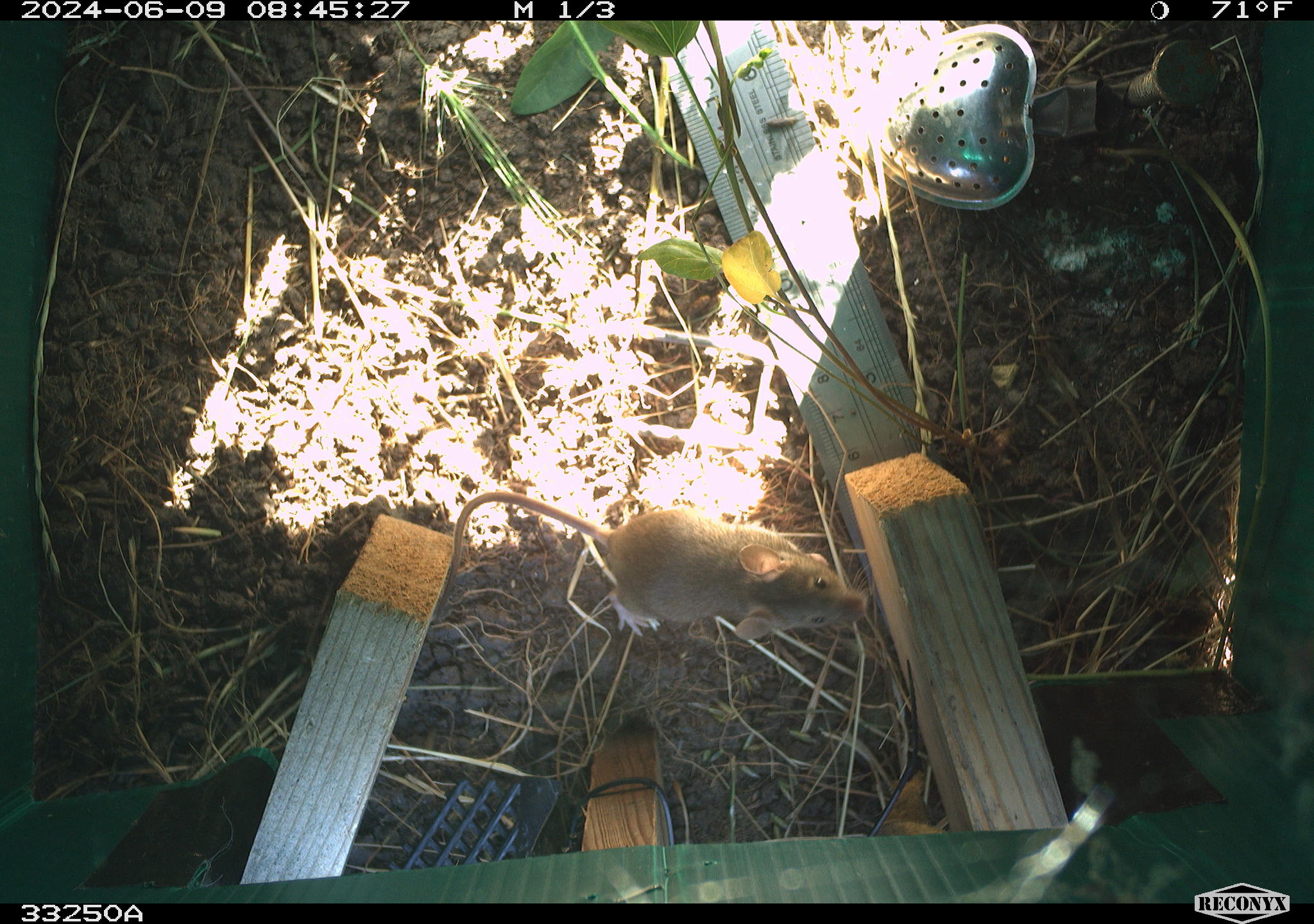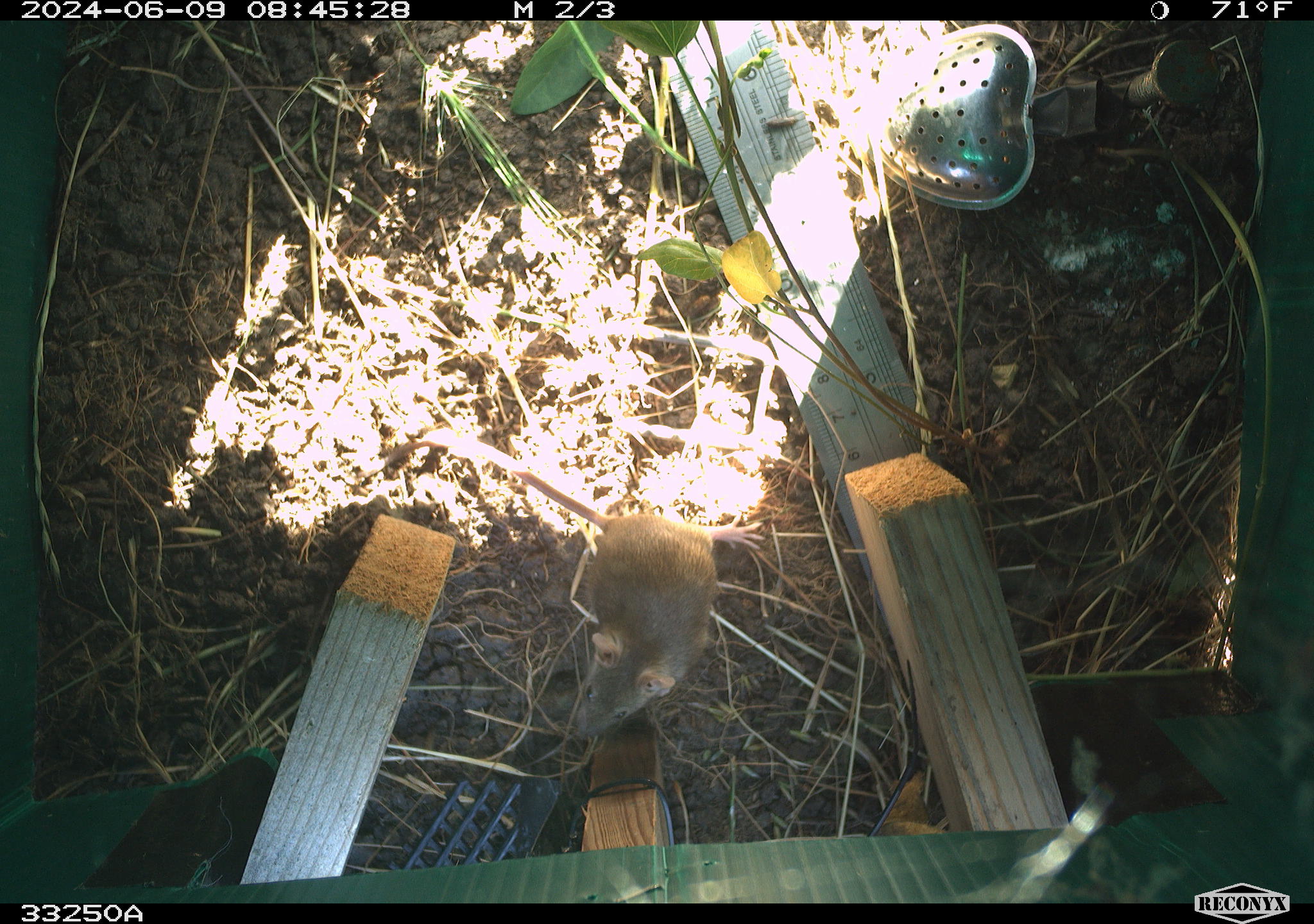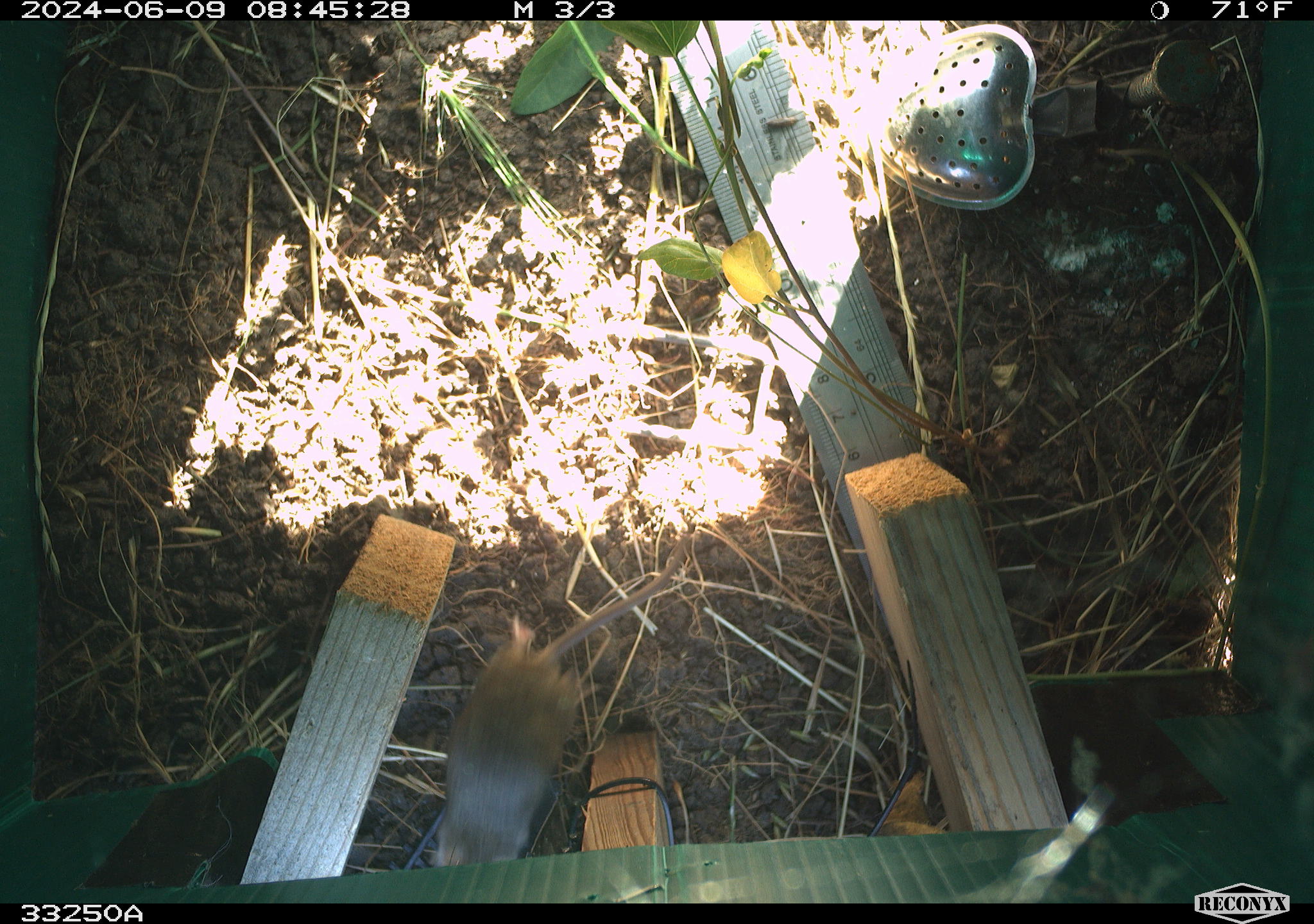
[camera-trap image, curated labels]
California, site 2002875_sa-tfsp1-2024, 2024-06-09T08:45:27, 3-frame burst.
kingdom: Animalia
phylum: Chordata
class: Mammalia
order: Rodentia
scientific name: Rodentia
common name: mouse species